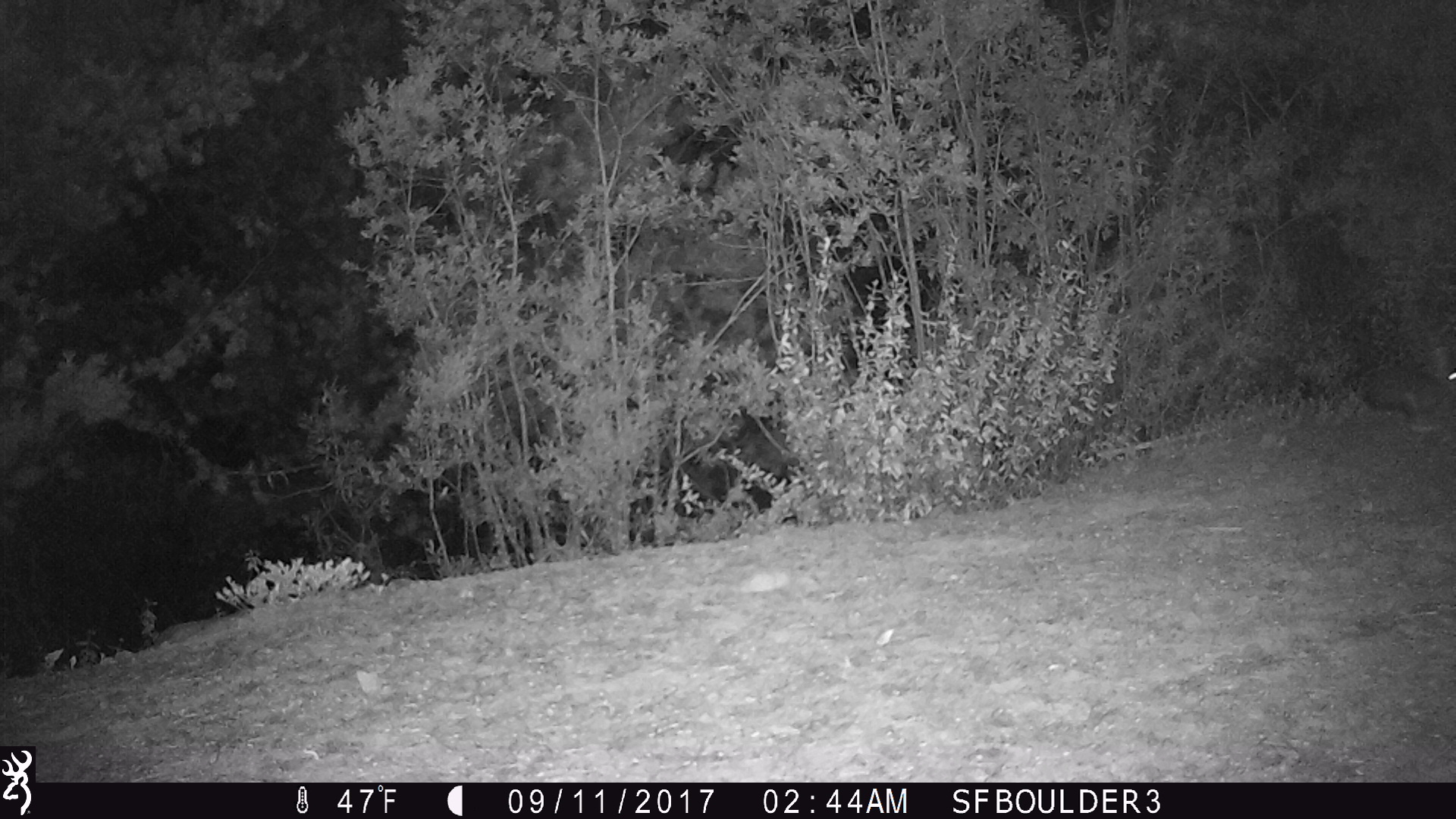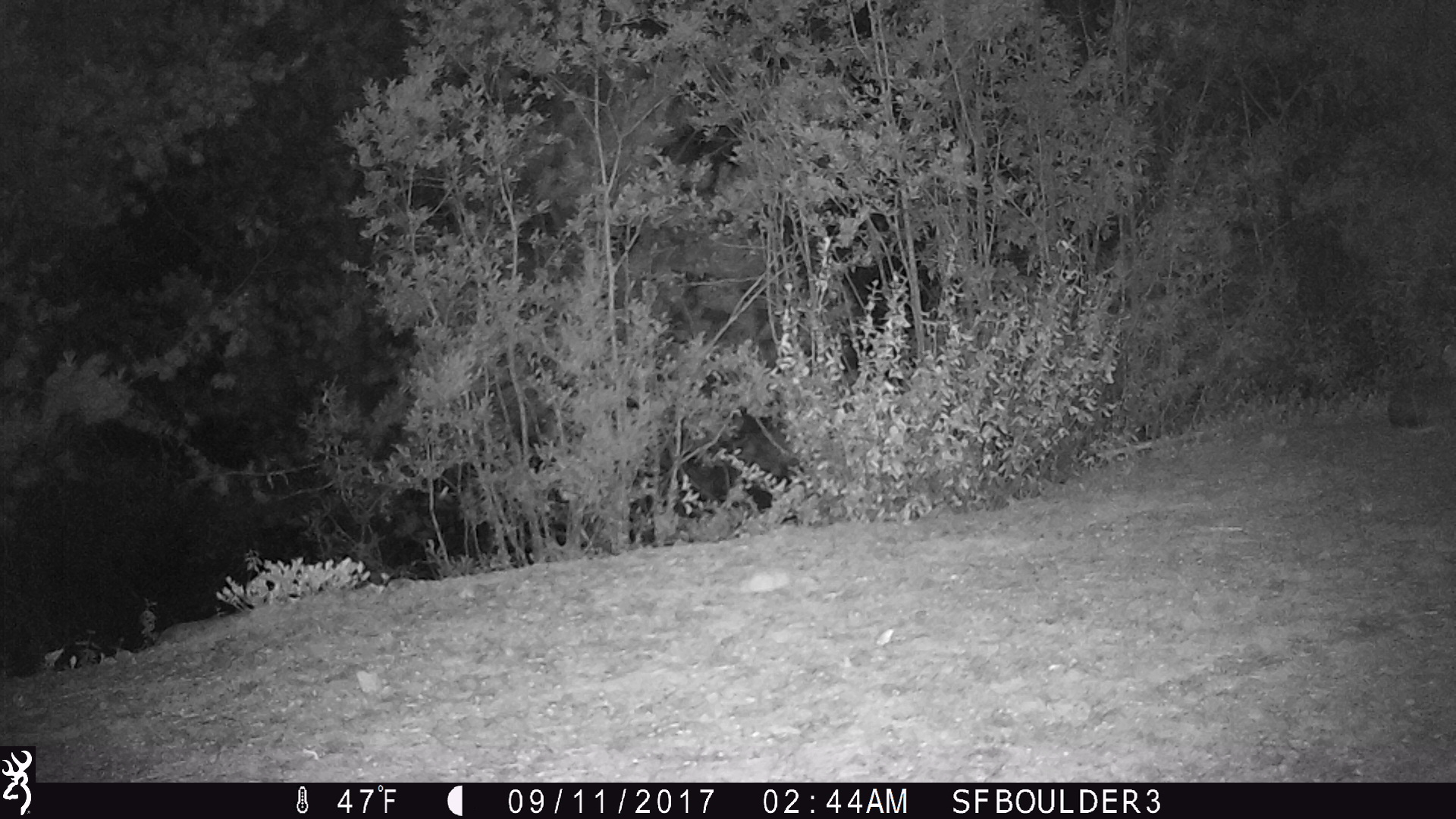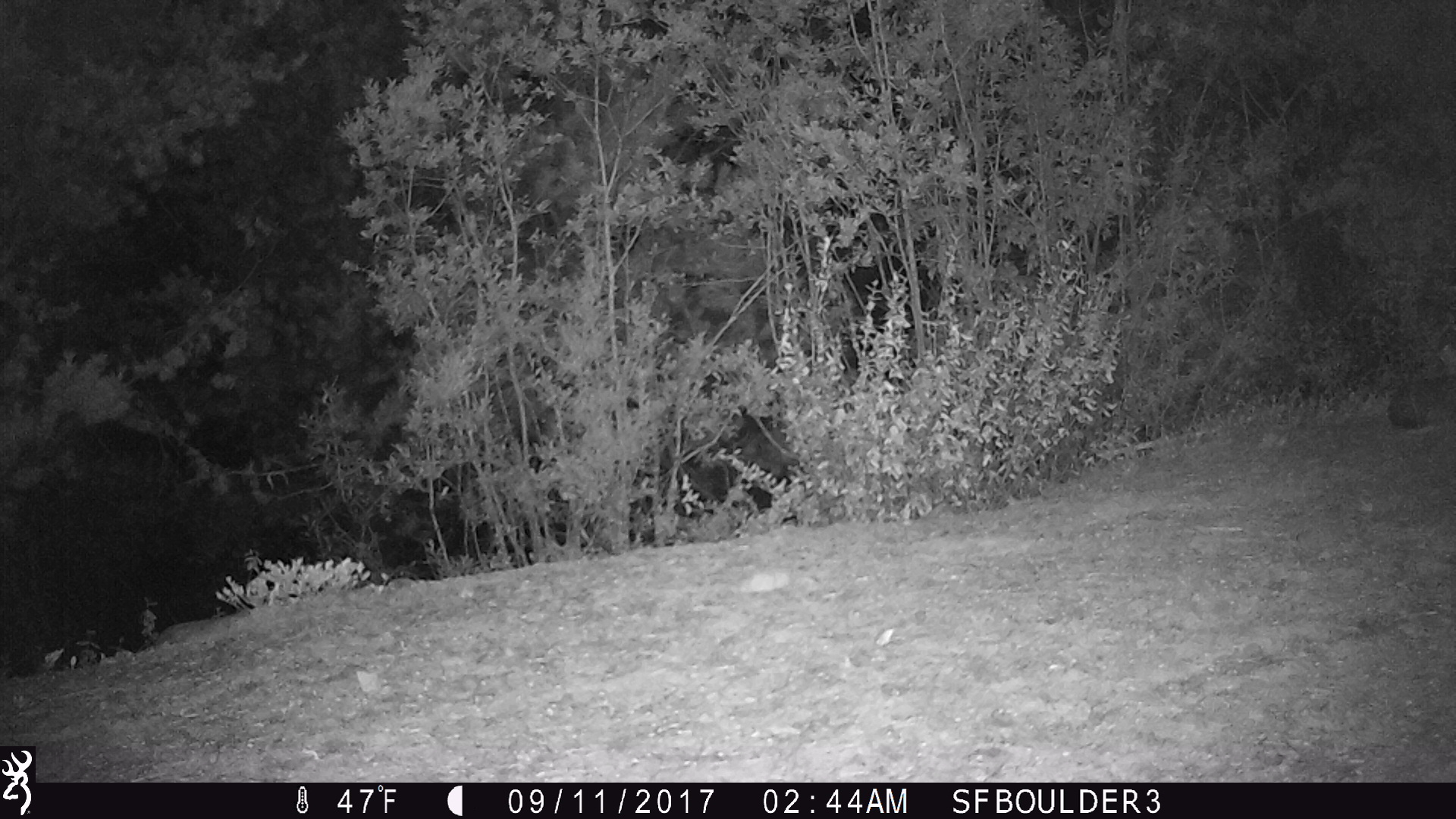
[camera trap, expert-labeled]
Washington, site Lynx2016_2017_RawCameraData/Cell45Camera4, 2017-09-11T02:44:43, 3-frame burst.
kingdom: Animalia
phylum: Chordata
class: Mammalia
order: Lagomorpha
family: Leporidae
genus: Lepus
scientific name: Lepus americanus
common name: snowshoe hare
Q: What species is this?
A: Lepus americanus (snowshoe hare).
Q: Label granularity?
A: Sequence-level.